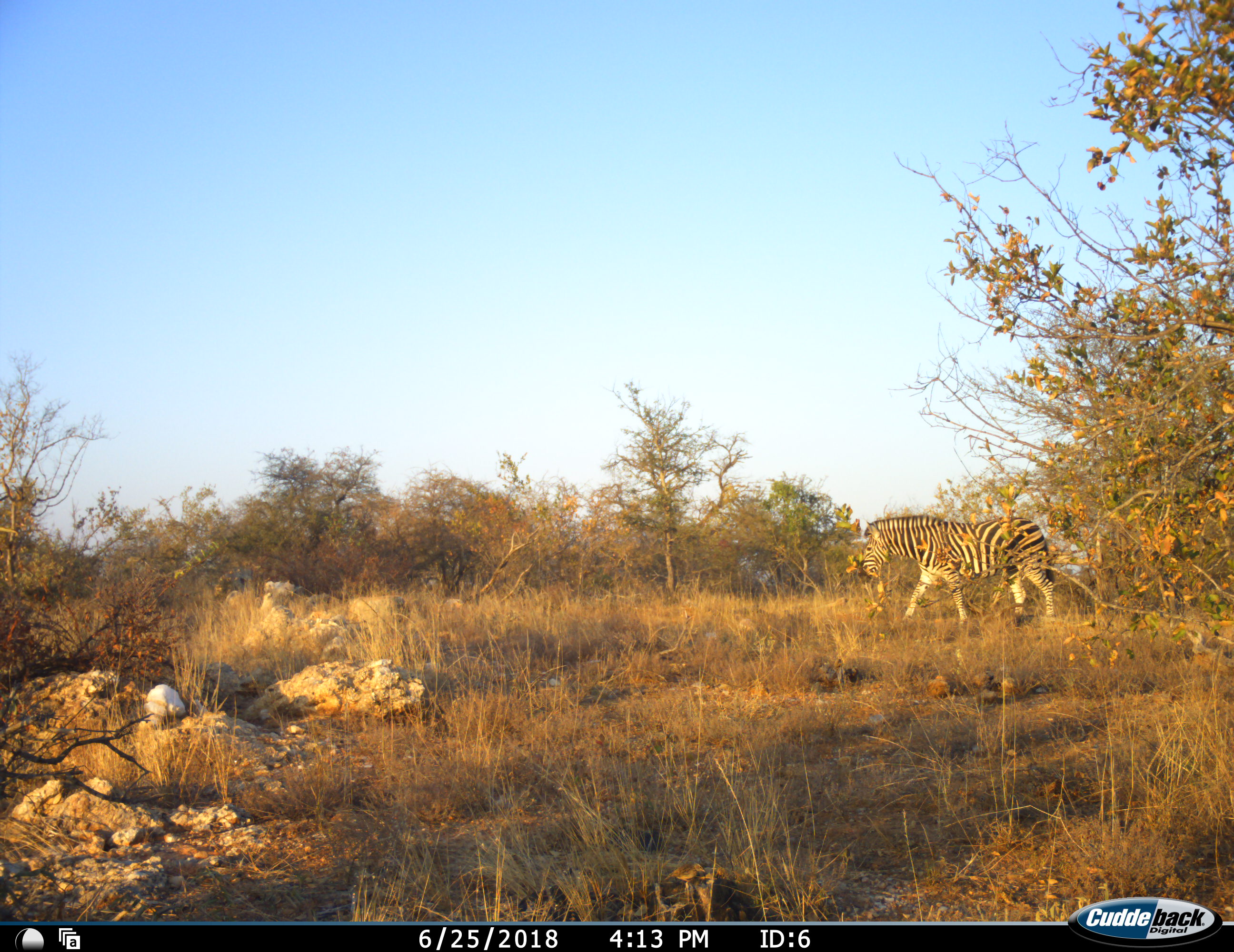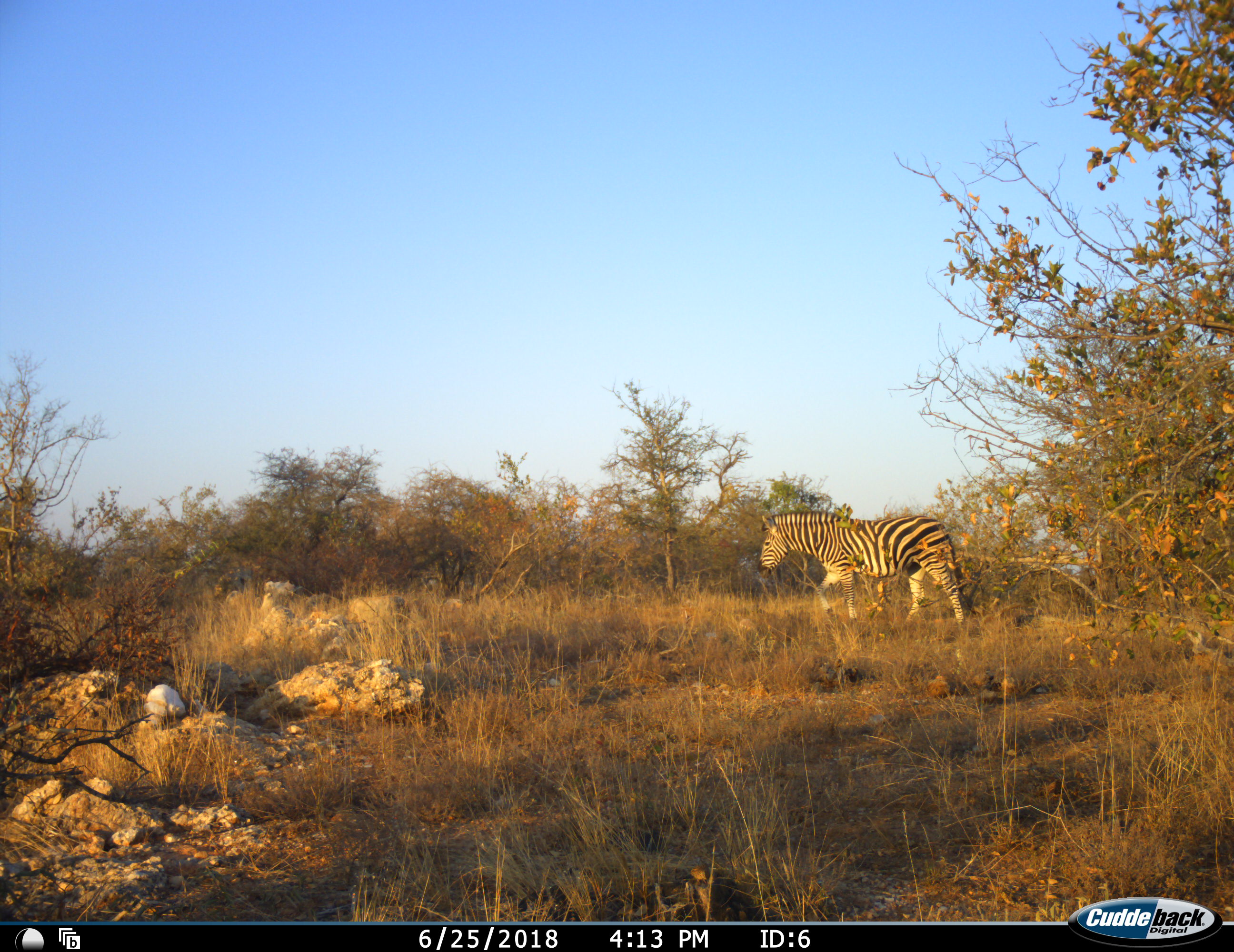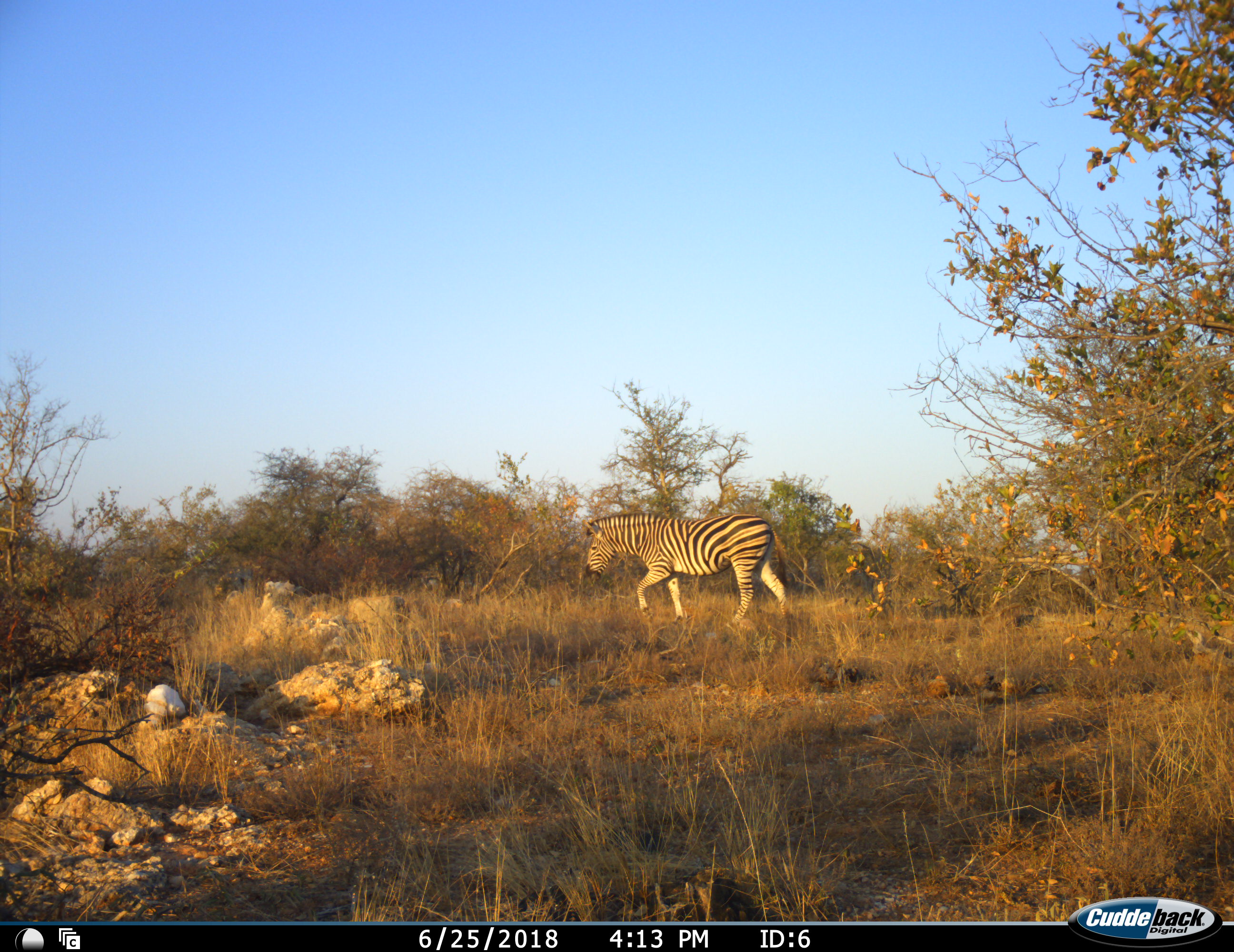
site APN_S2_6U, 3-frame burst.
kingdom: Animalia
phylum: Chordata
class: Mammalia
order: Perissodactyla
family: Equidae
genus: Equus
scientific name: Equus quagga burchellii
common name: burchell's zebra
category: zebraburchells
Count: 1.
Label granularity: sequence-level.